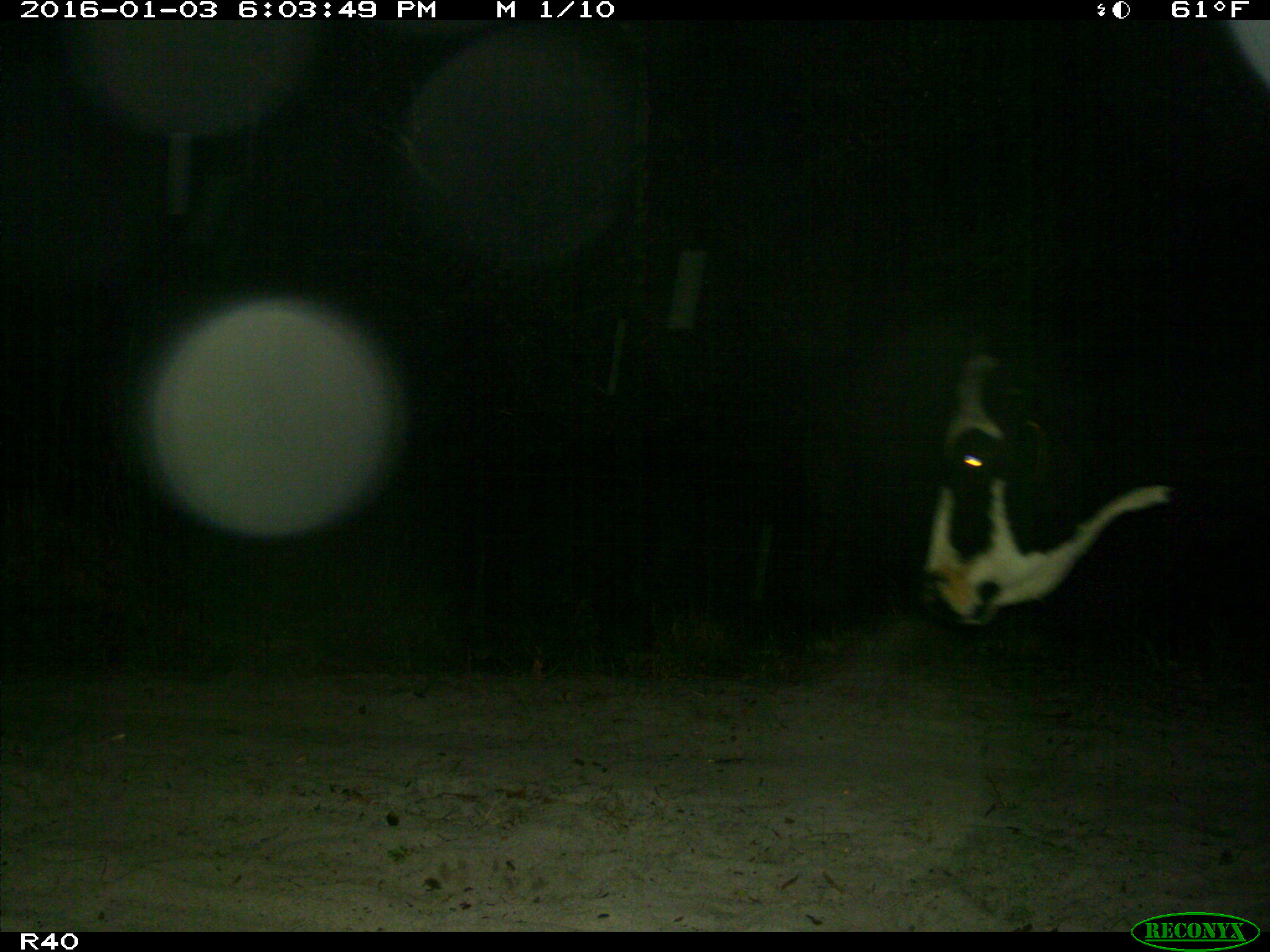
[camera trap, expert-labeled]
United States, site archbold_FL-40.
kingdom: Animalia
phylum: Chordata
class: Mammalia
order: Artiodactyla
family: Bovidae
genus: Bos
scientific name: Bos taurus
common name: domestic cow